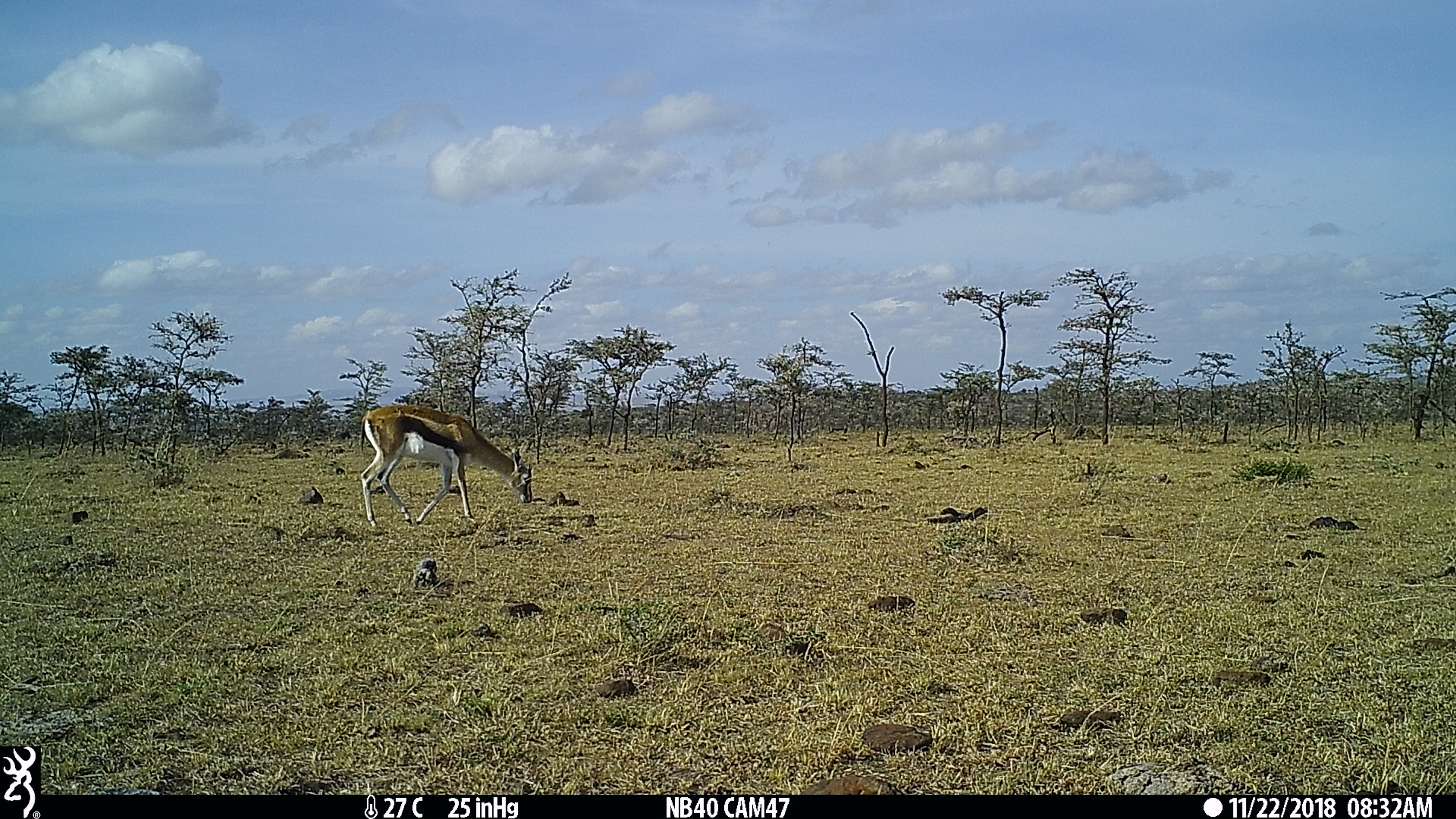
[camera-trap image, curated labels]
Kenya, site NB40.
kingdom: Animalia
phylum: Chordata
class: Mammalia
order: Artiodactyla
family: Bovidae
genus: Eudorcas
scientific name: Eudorcas thomsonii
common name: thomon's gazelle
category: gazelle thomsons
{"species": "gazelle thomsons (thomon's gazelle) (Eudorcas thomsonii)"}